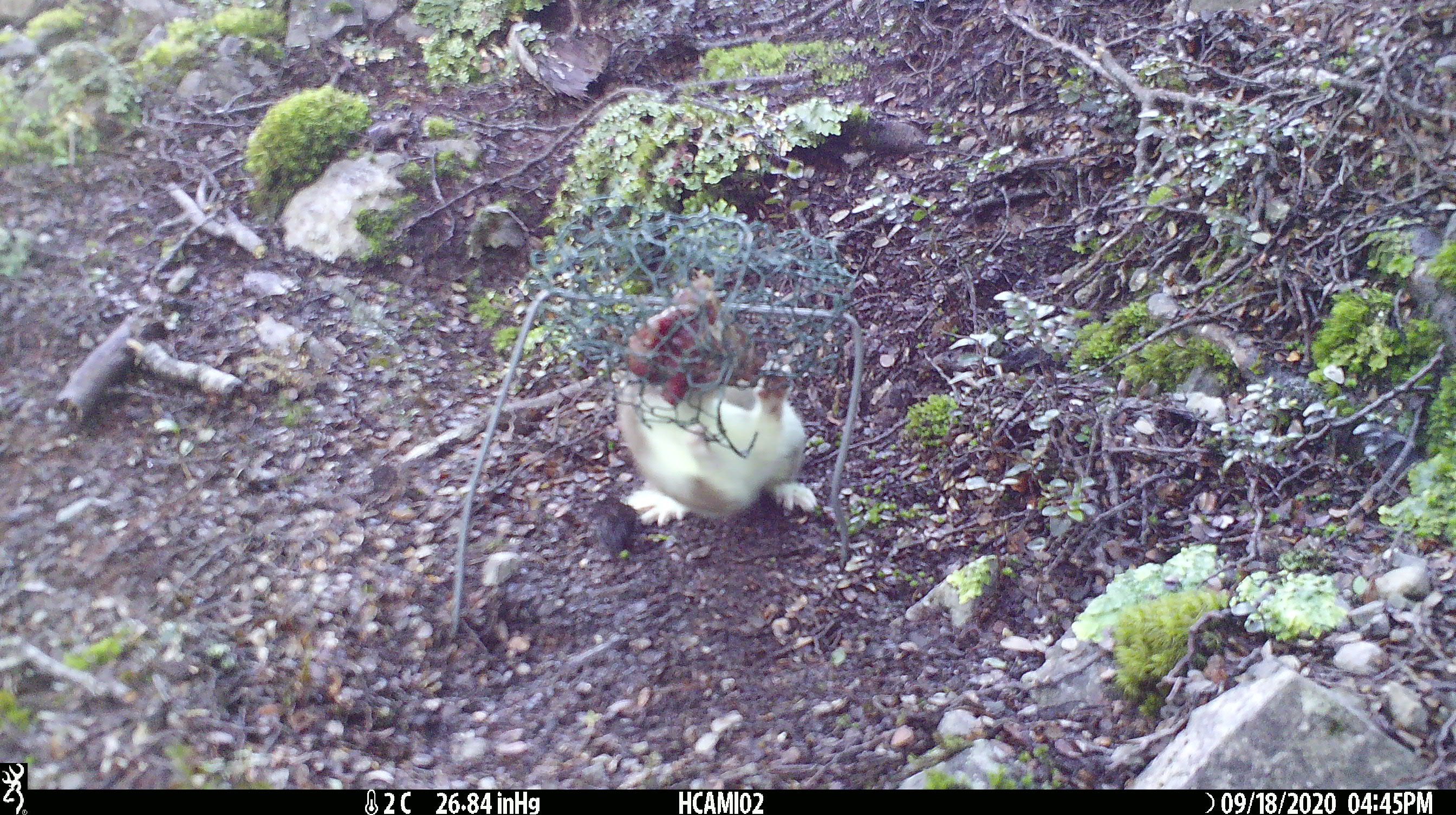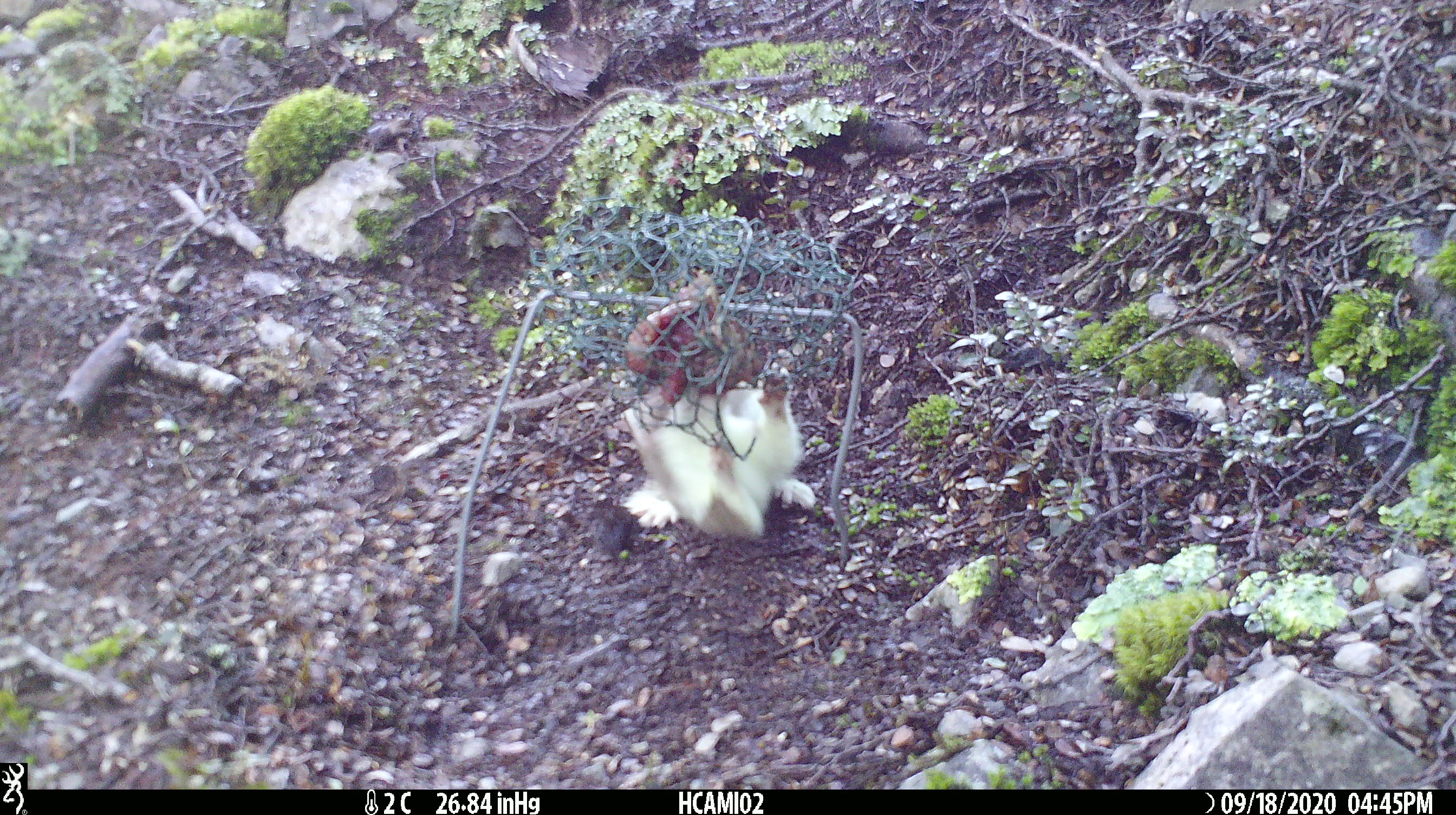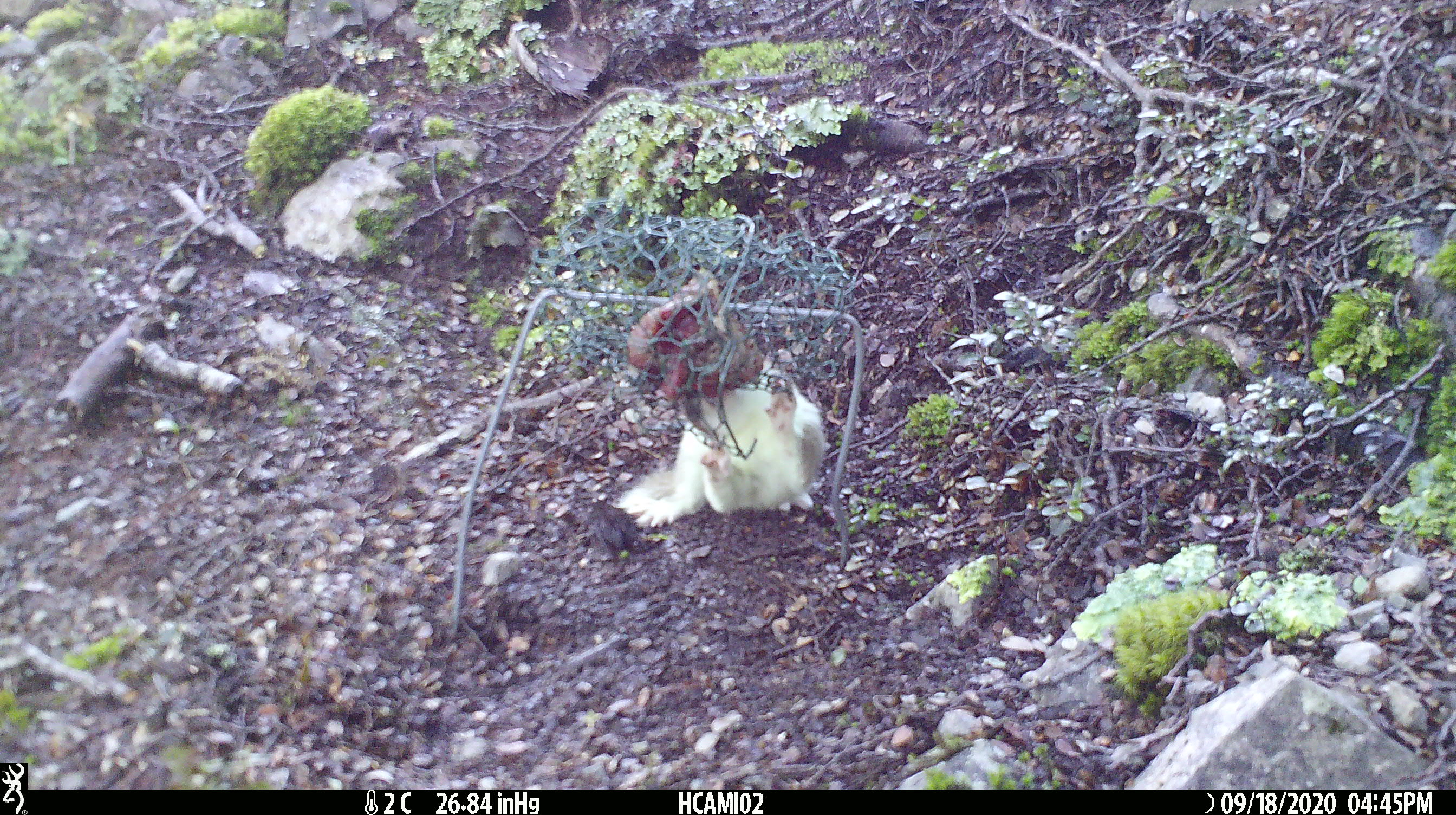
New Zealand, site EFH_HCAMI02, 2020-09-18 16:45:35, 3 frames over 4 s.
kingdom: Animalia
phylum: Chordata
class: Mammalia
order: Carnivora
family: Mustelidae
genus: Mustela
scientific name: Mustela erminea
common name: stoat